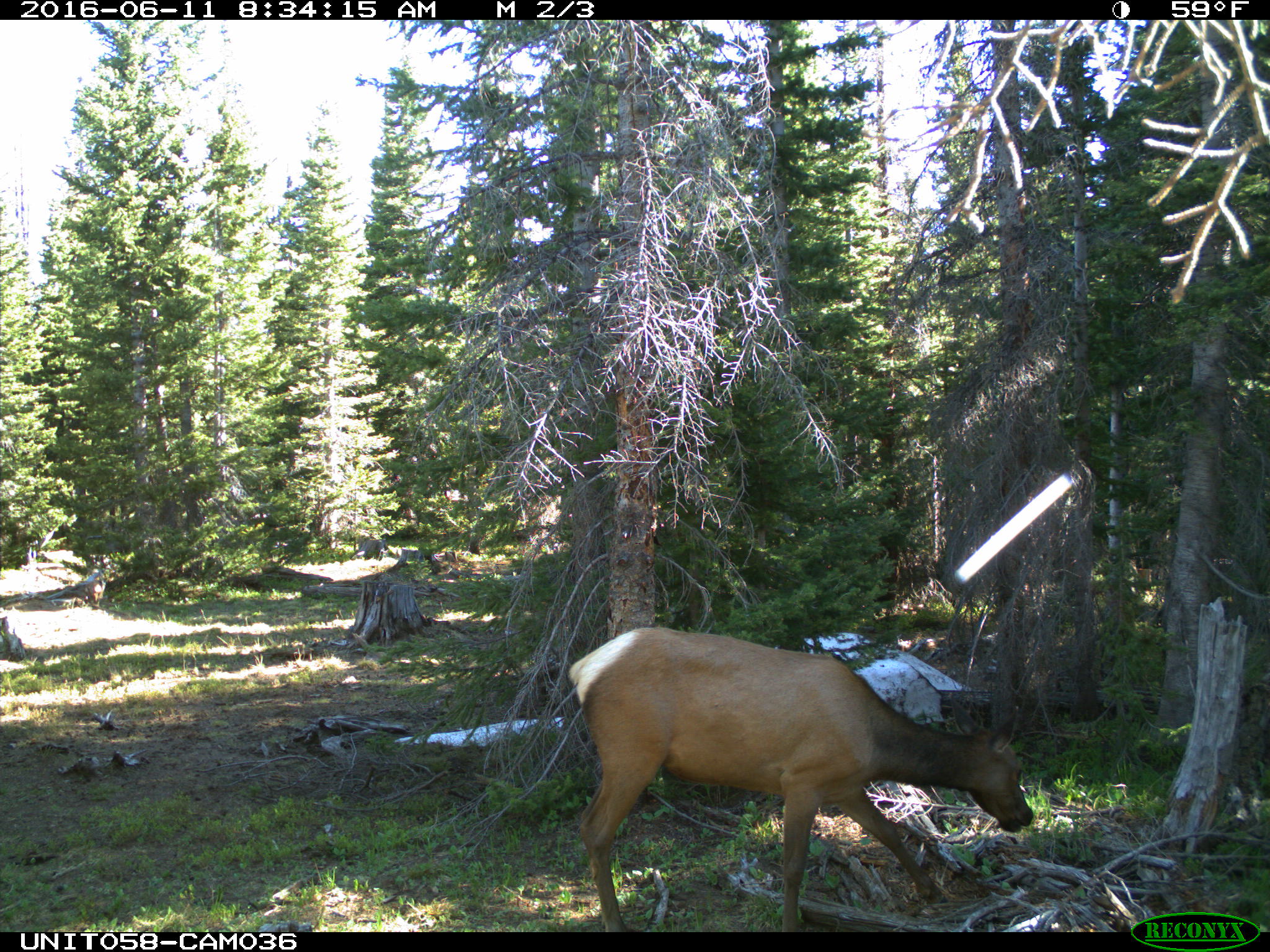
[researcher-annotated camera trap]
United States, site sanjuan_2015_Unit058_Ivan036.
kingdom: Animalia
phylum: Chordata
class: Mammalia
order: Artiodactyla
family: Cervidae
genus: Cervus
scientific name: Cervus elaphus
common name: red deer